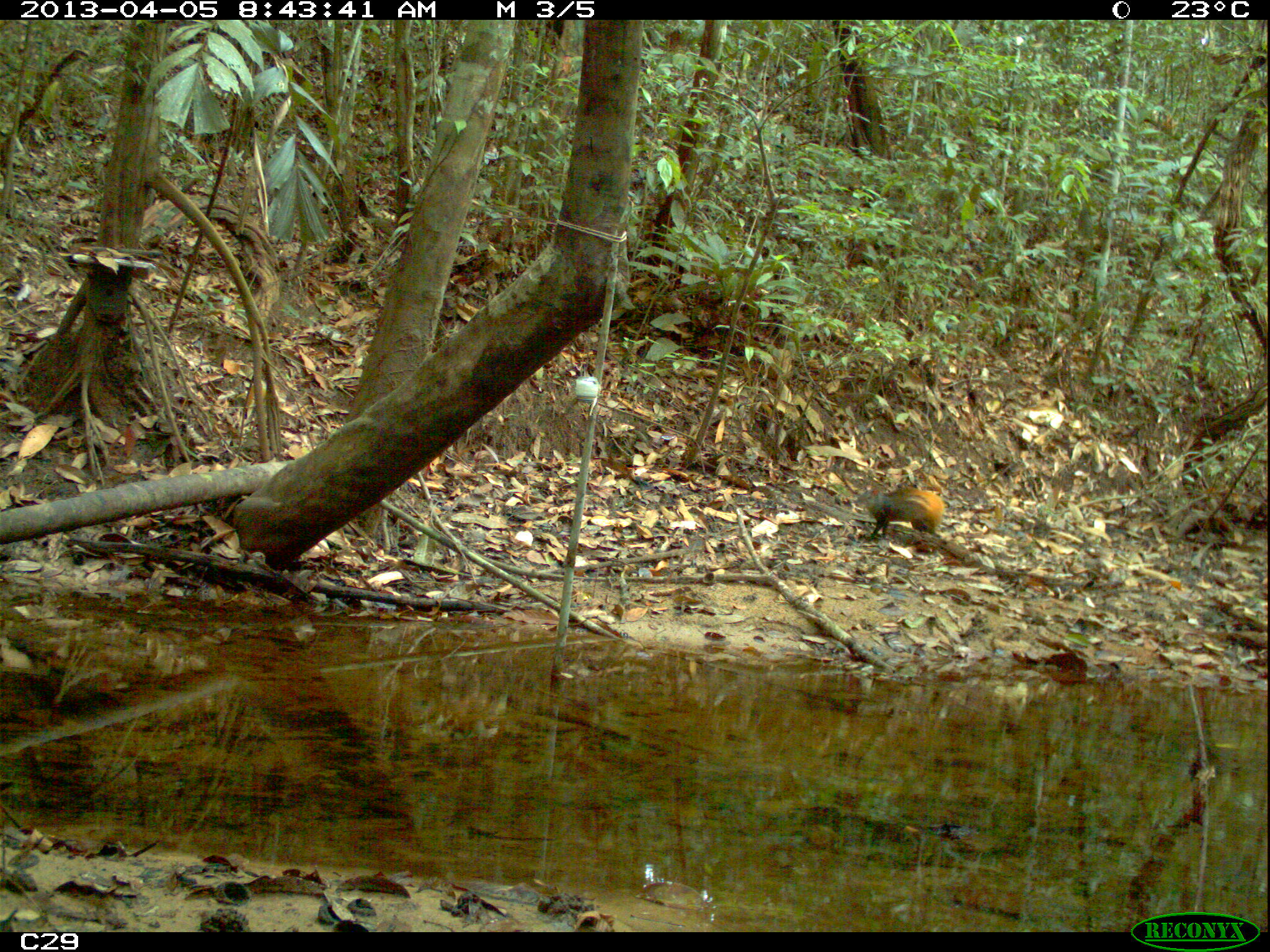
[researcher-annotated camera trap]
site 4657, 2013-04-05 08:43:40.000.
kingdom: Animalia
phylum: Chordata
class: Mammalia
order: Rodentia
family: Dasyproctidae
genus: Dasyprocta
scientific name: Dasyprocta leporina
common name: red-rumped agouti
Dasyprocta leporina (red-rumped agouti), count 1, age adult.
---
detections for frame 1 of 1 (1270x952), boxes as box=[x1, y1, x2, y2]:
dasyprocta leporina: box=[858, 485, 942, 539]